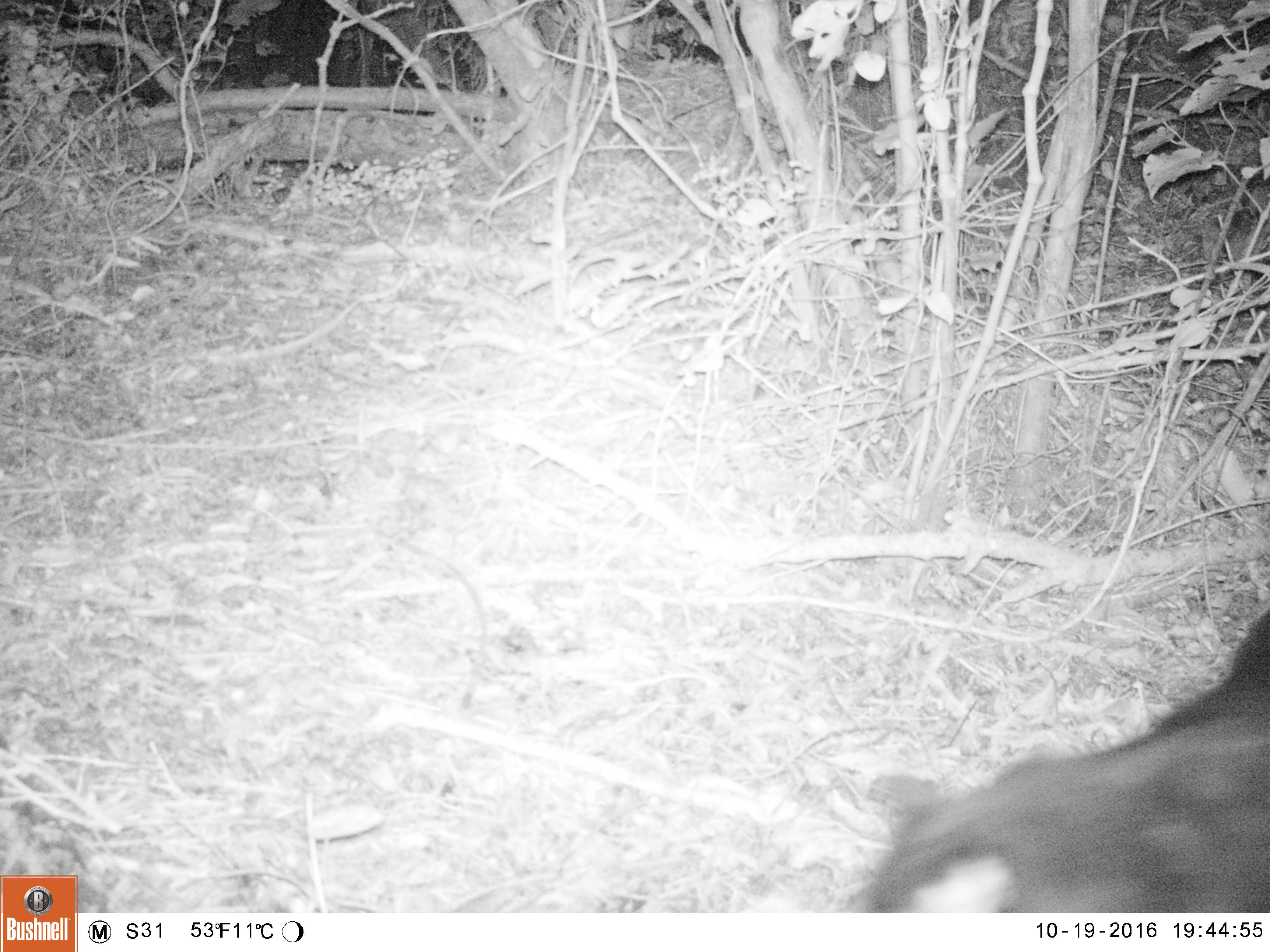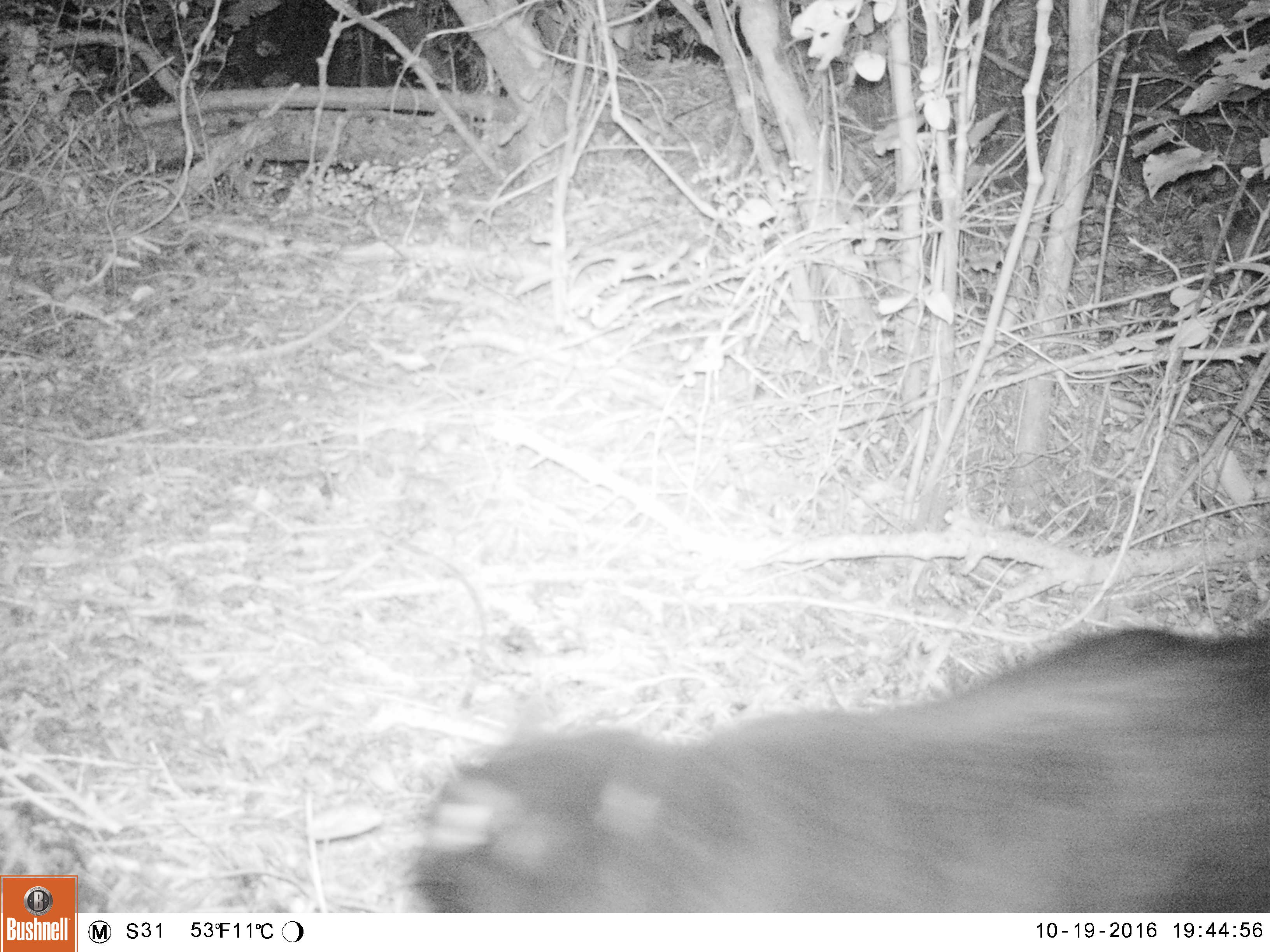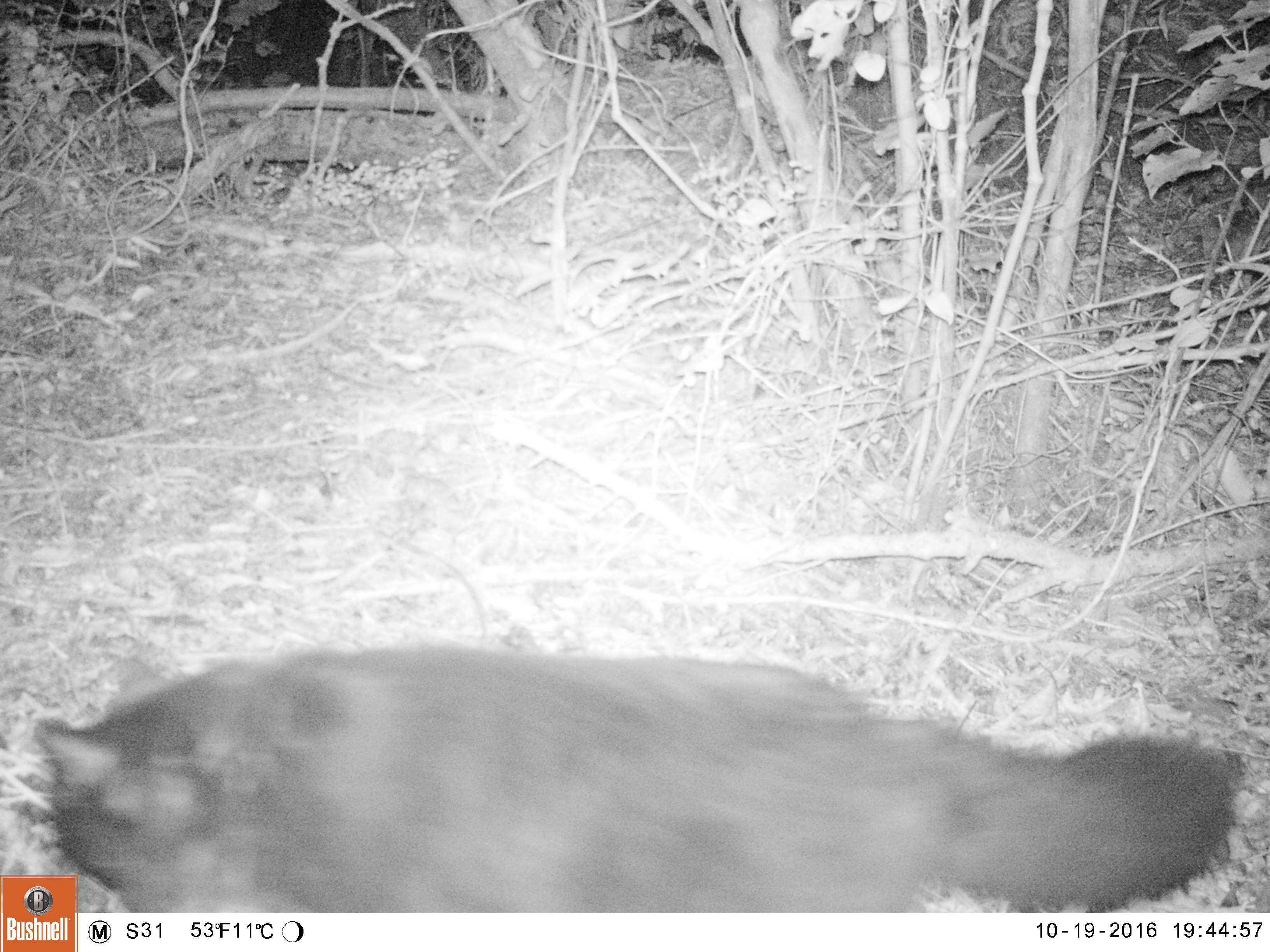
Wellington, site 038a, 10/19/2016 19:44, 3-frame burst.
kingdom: Animalia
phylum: Chordata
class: Mammalia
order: Carnivora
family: Felidae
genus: Felis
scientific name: Felis catus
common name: cat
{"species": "cat (Felis catus)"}